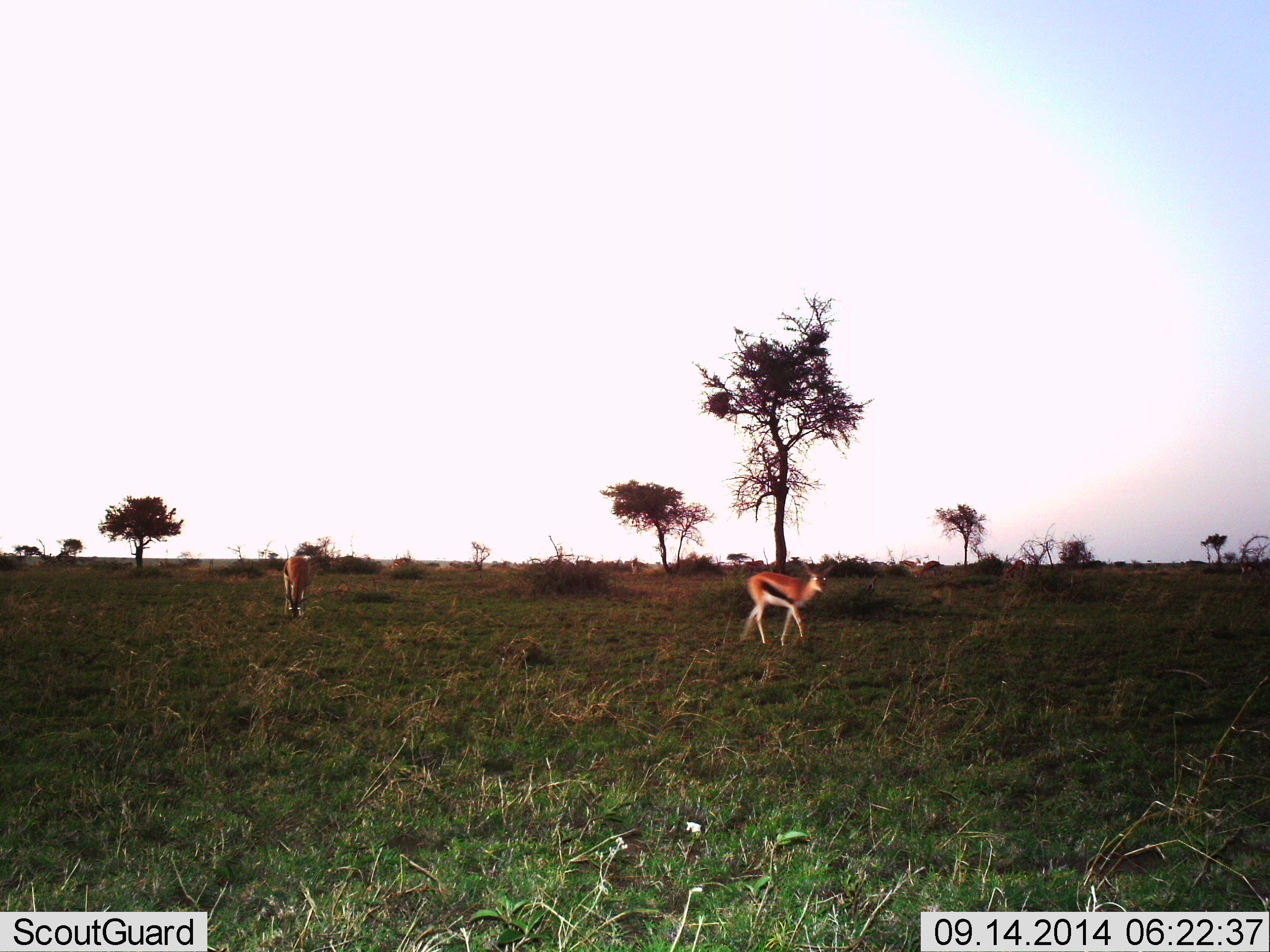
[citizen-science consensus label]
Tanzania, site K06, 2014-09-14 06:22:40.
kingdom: Animalia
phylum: Chordata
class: Mammalia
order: Artiodactyla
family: Bovidae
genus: Eudorcas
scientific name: Eudorcas thomsonii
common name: thomson's gazelle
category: gazellethomsons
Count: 2.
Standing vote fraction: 40%.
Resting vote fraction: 0%.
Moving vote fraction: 70%.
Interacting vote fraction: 0%.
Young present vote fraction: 0%.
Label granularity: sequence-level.